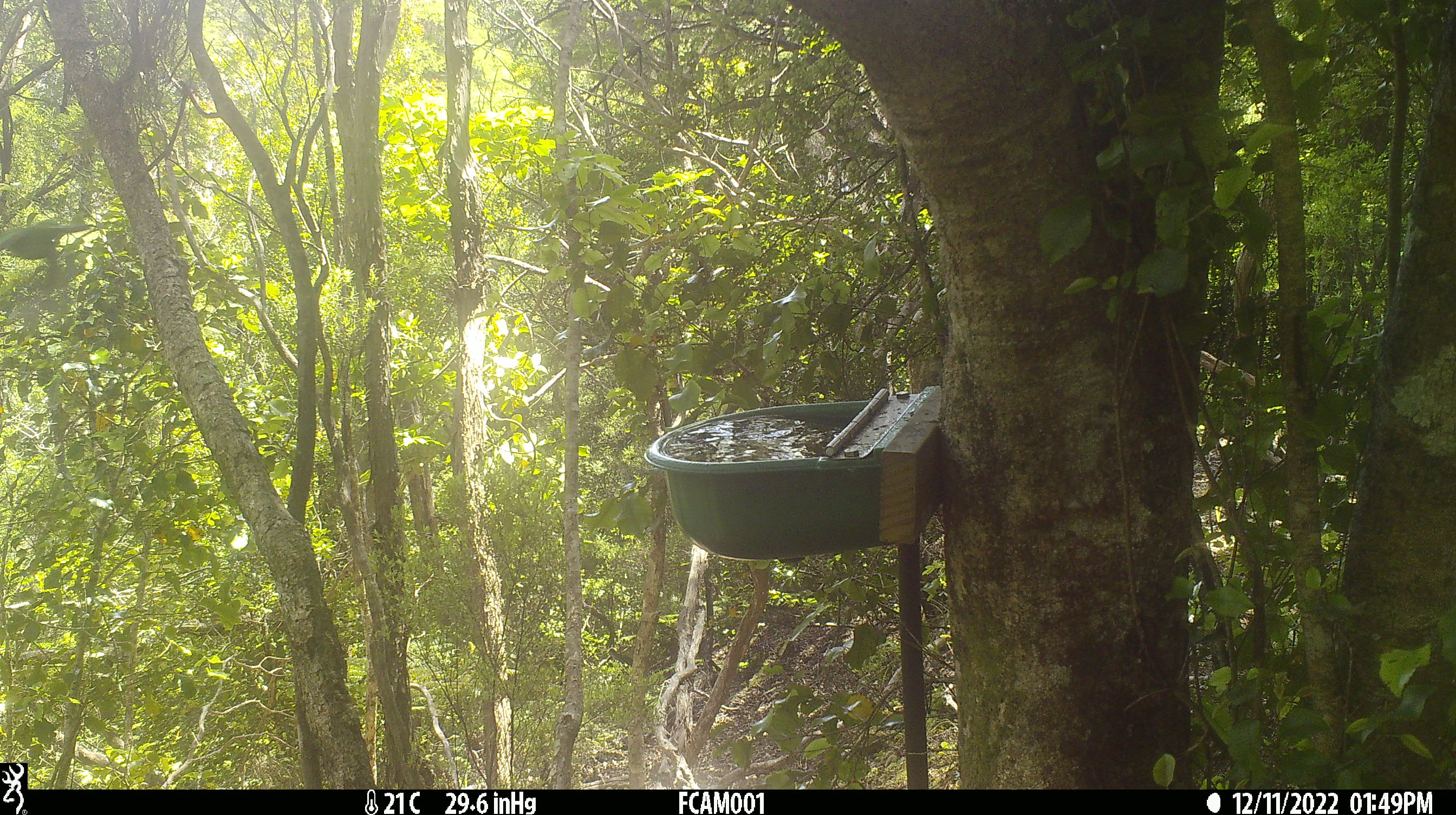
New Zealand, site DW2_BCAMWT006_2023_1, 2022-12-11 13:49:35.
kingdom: Animalia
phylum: Chordata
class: Aves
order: Psittaciformes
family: Psittaculidae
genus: Cyanoramphus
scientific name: Cyanoramphus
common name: parakeet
Parakeet (Cyanoramphus).